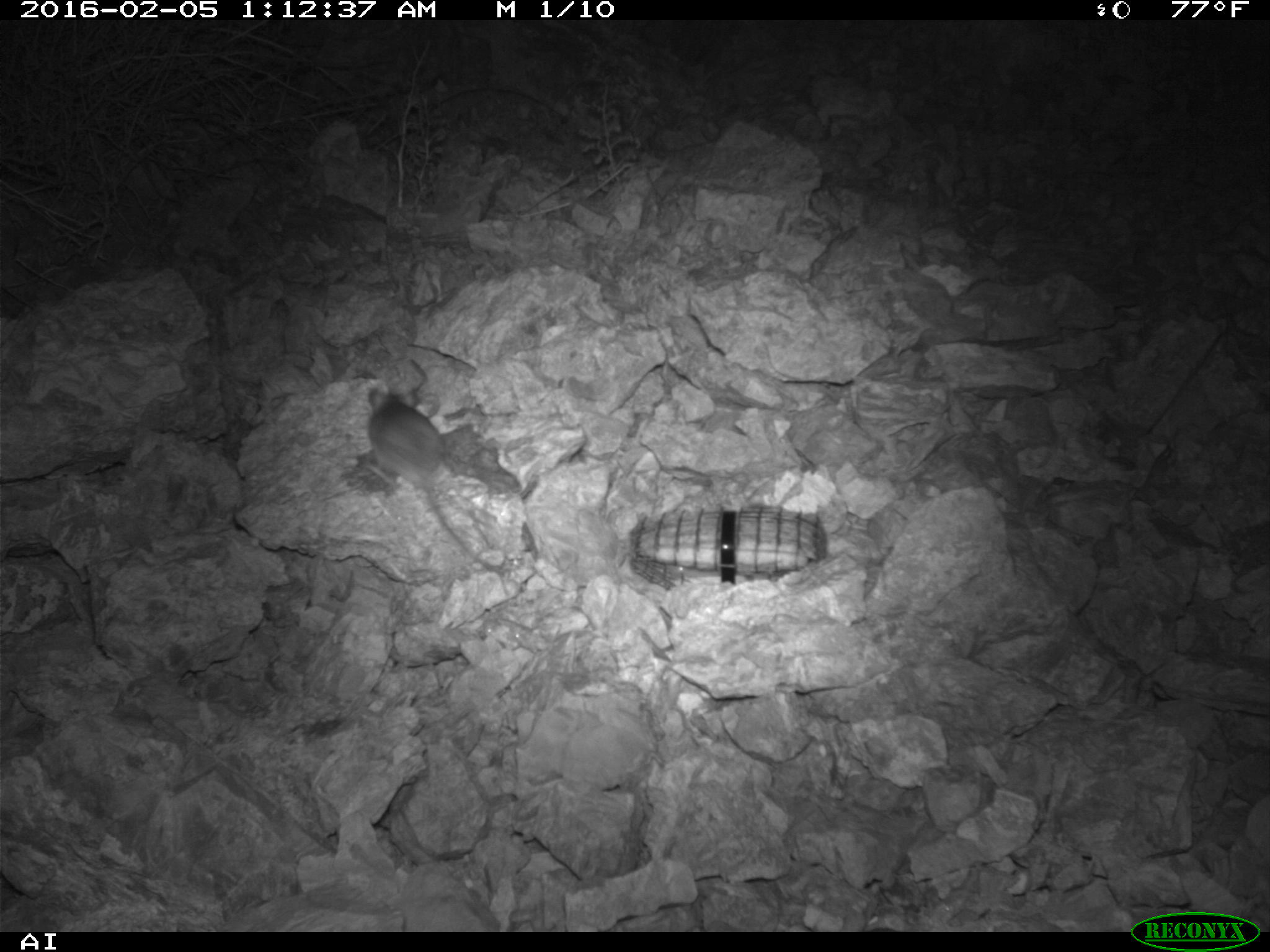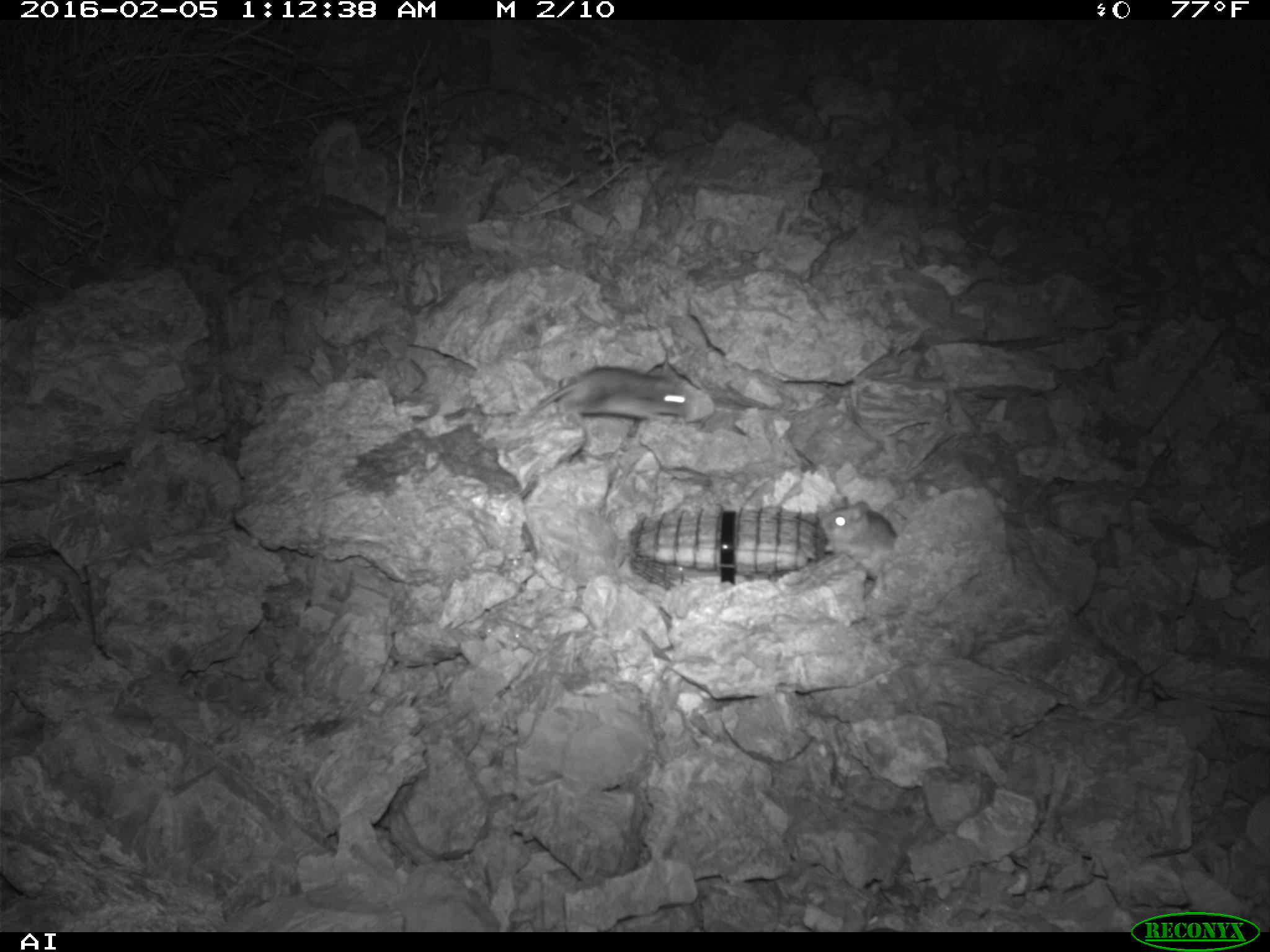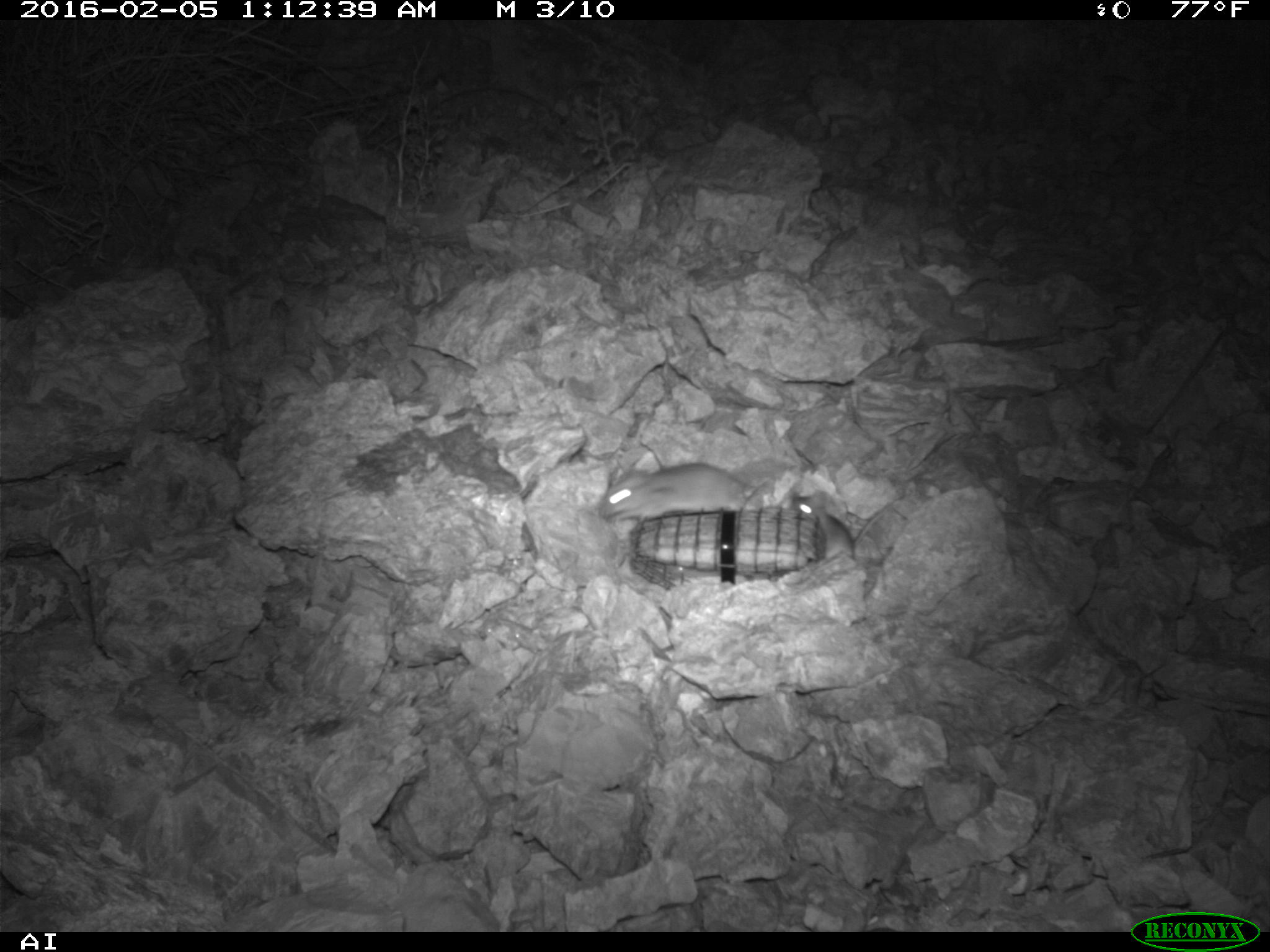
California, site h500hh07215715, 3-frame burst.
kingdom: Animalia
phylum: Chordata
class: Mammalia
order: Rodentia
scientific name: Rodentia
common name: rodent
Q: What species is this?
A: Rodent (Rodentia).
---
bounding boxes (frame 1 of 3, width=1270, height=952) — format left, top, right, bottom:
rodent: 362, 387, 504, 572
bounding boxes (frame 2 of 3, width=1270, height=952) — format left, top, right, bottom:
rodent: 522, 366, 690, 424; 819, 495, 897, 583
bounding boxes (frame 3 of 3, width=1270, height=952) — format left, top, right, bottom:
rodent: 595, 461, 748, 521; 784, 496, 858, 558